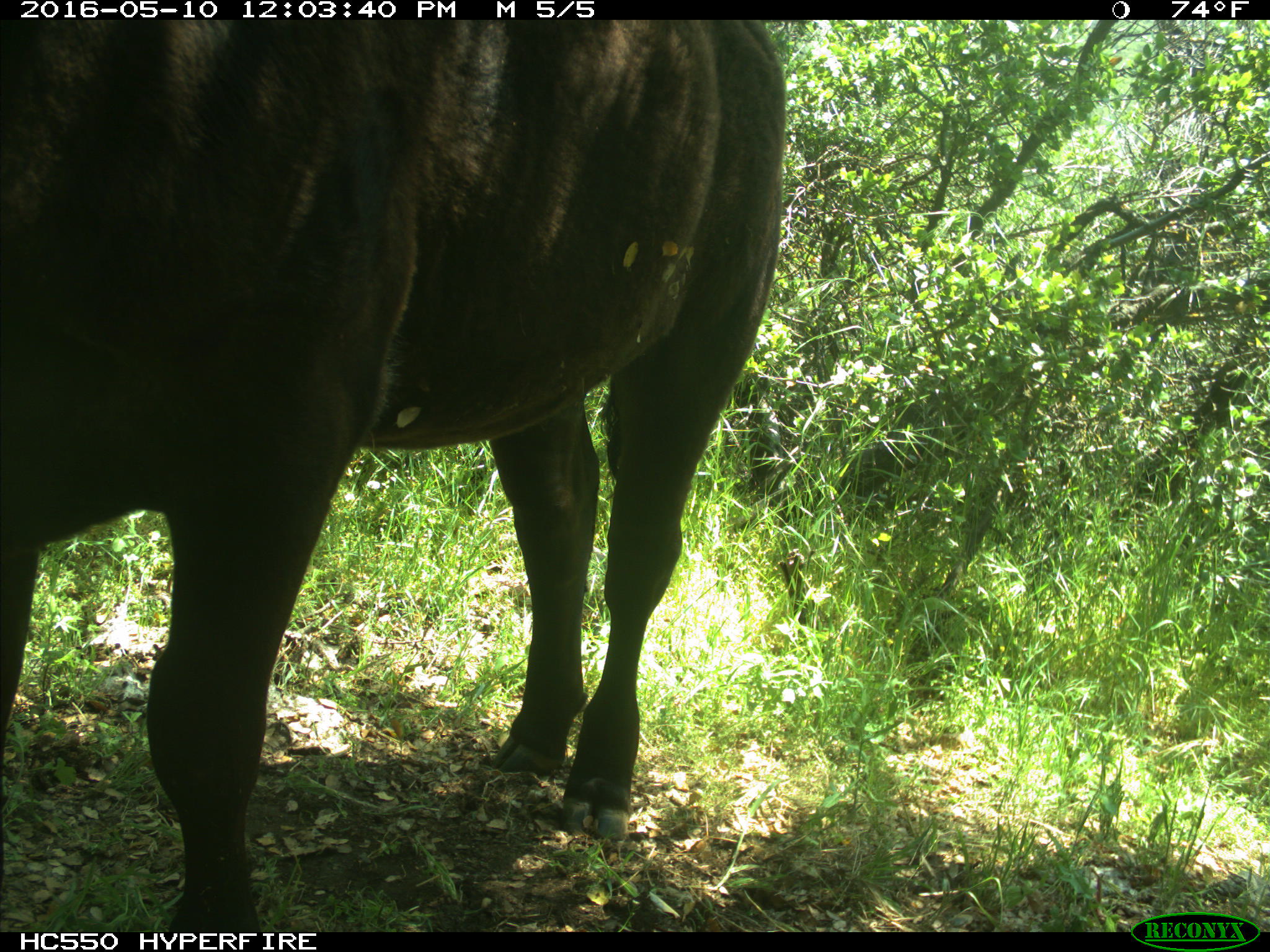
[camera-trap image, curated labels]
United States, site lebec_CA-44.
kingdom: Animalia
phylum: Chordata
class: Mammalia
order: Artiodactyla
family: Bovidae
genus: Bos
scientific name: Bos taurus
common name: domestic cow